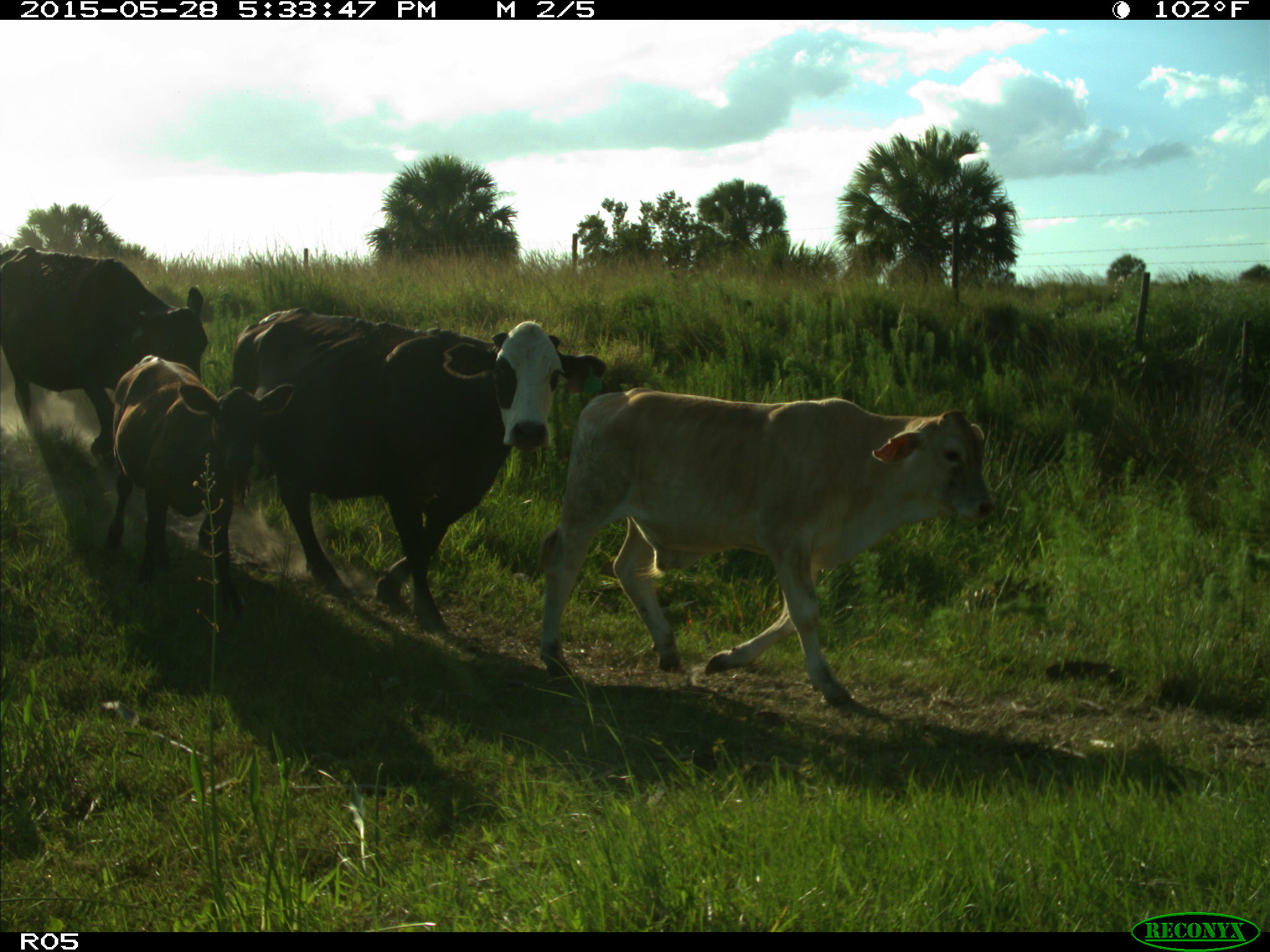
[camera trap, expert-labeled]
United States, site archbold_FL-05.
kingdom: Animalia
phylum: Chordata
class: Mammalia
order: Artiodactyla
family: Bovidae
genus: Bos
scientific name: Bos taurus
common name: domestic cow